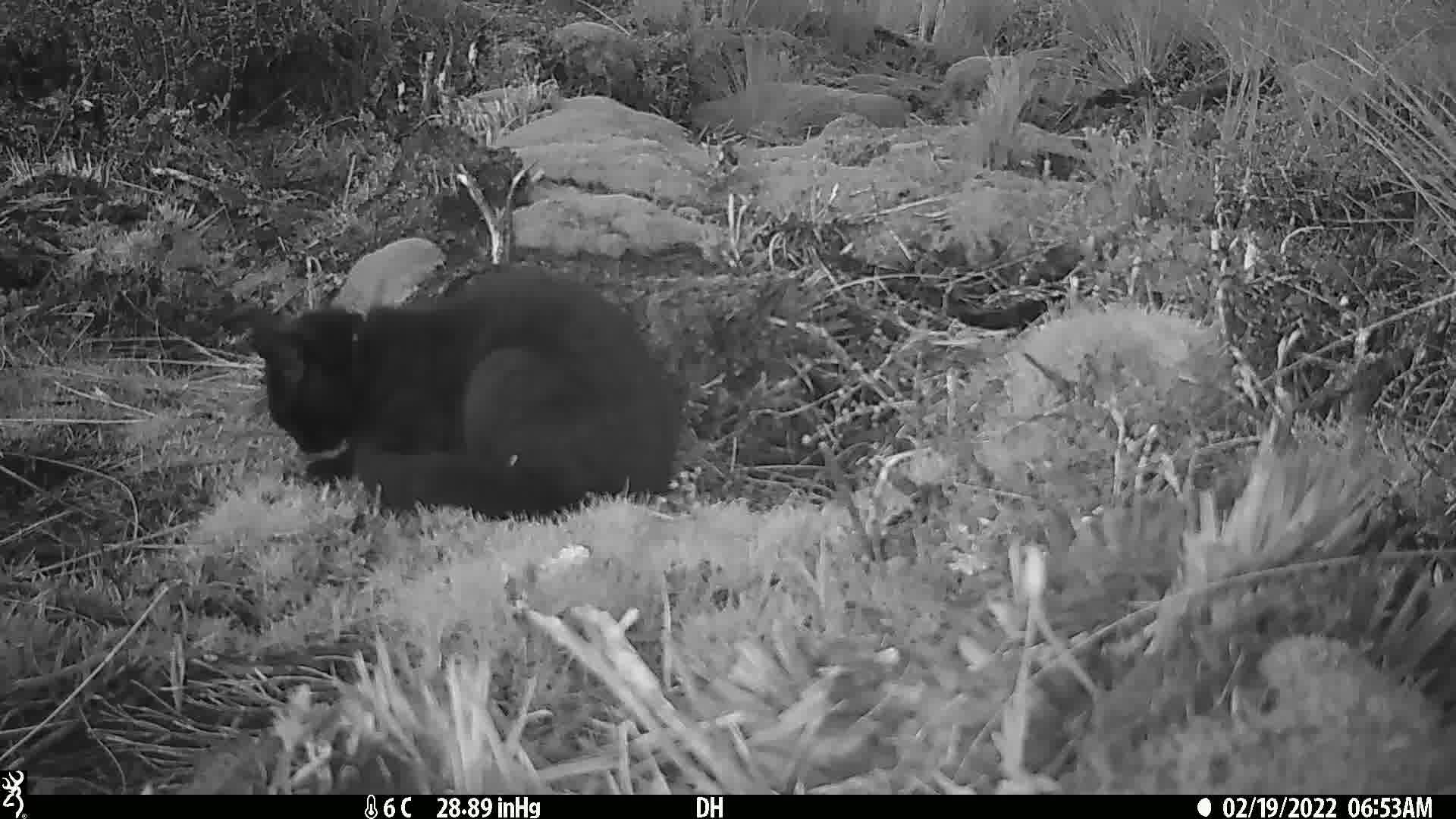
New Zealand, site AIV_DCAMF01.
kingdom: Animalia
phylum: Chordata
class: Mammalia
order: Carnivora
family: Felidae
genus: Felis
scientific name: Felis catus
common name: domestic cat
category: cat